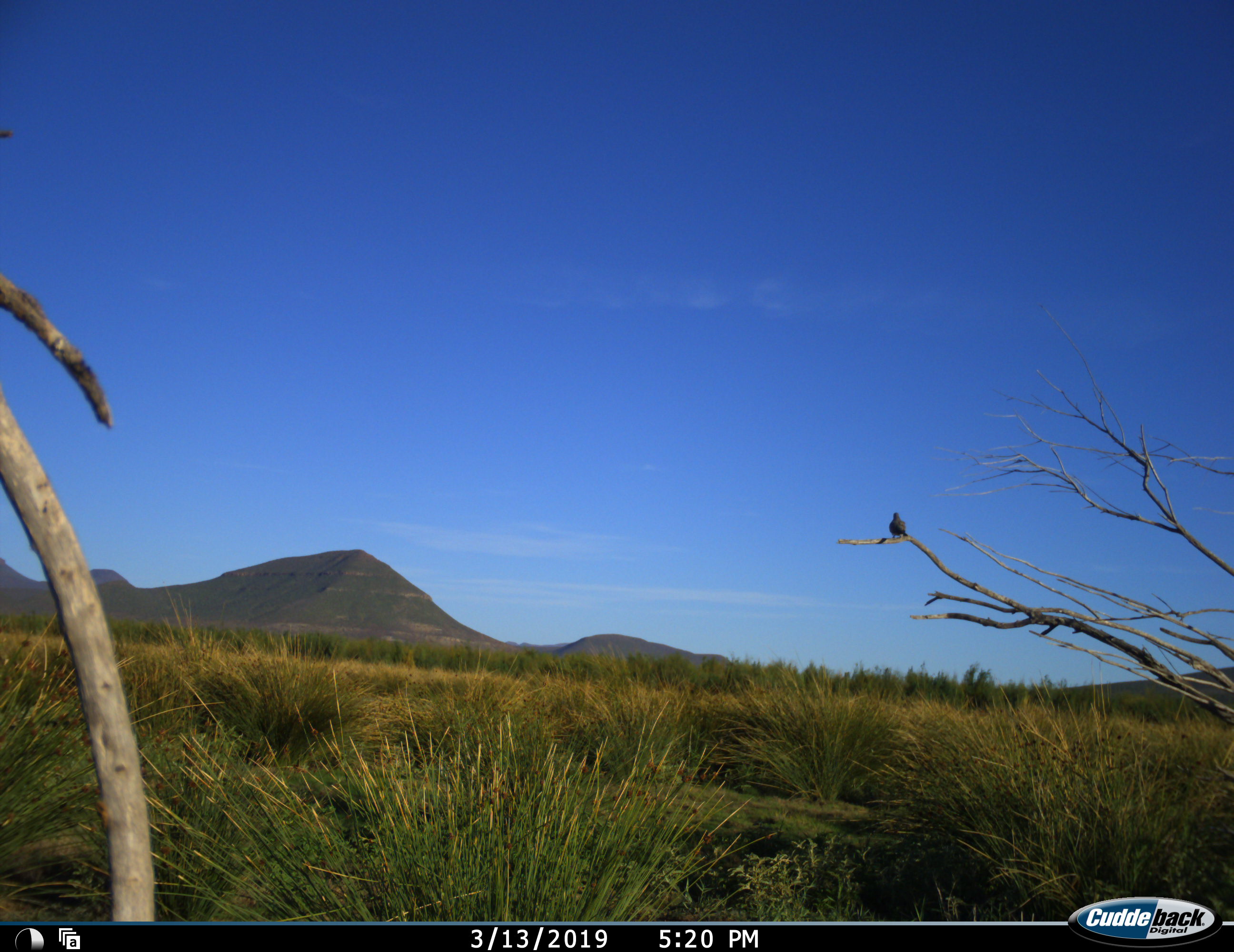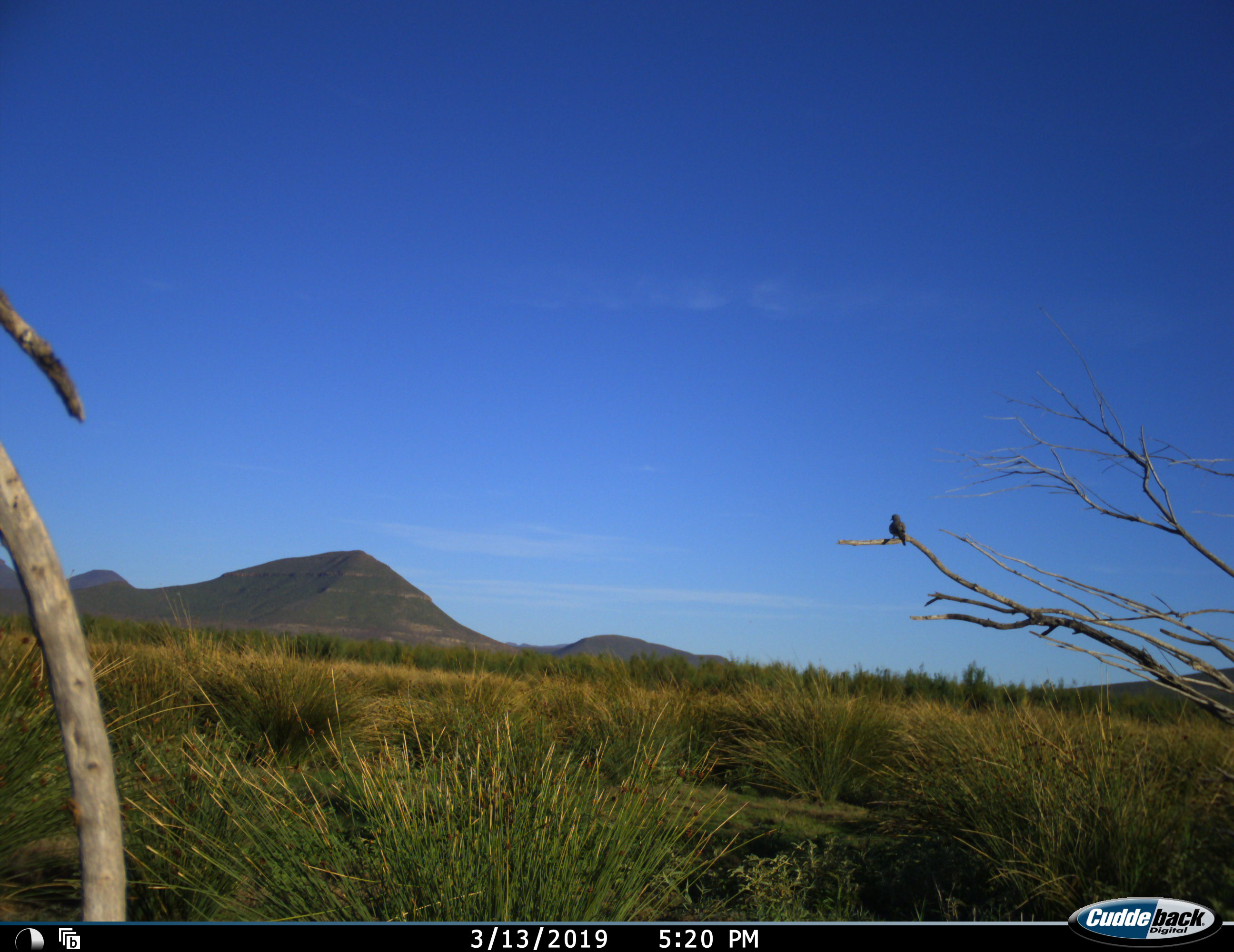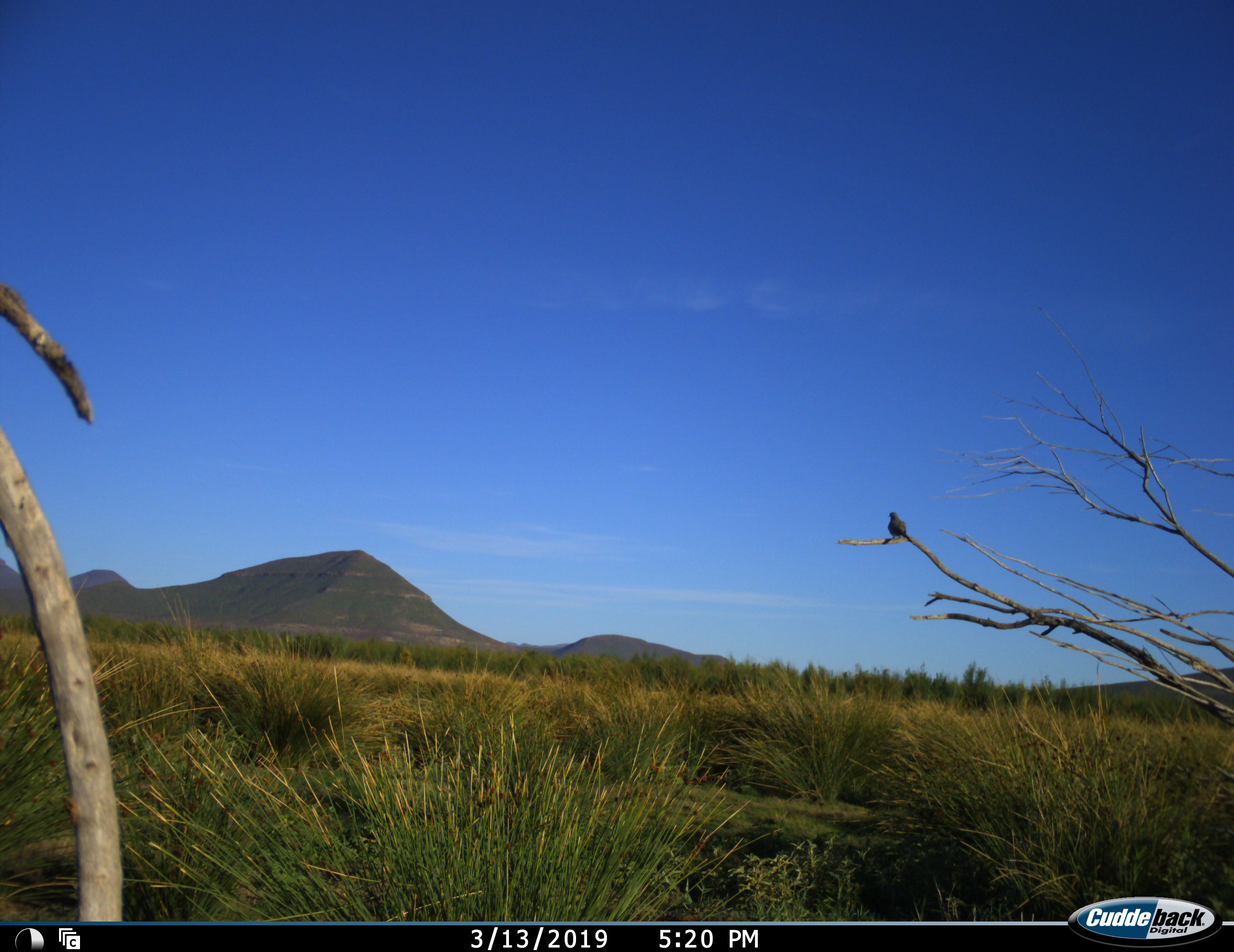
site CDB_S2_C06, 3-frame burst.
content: unidentified animal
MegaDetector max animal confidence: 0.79